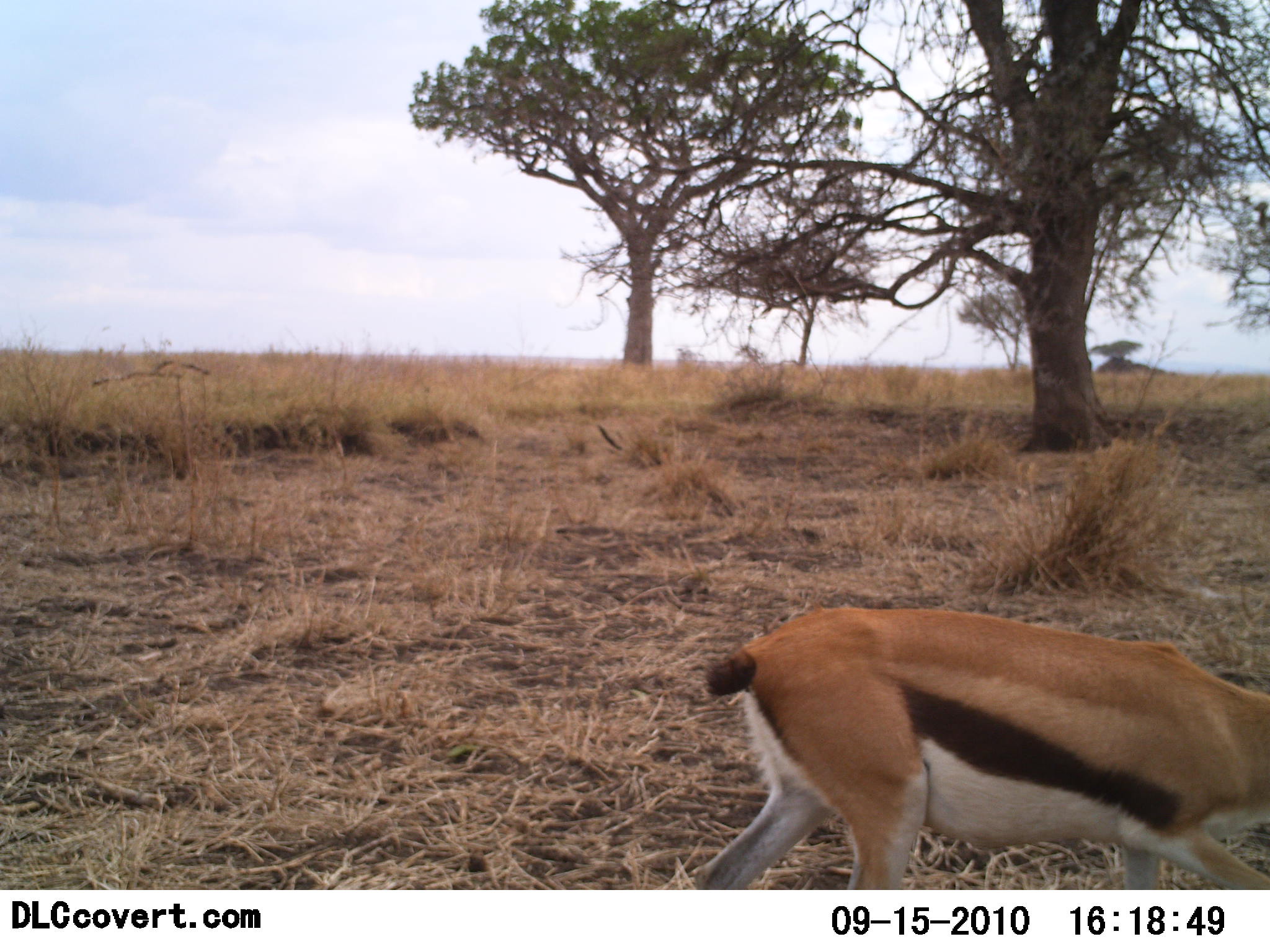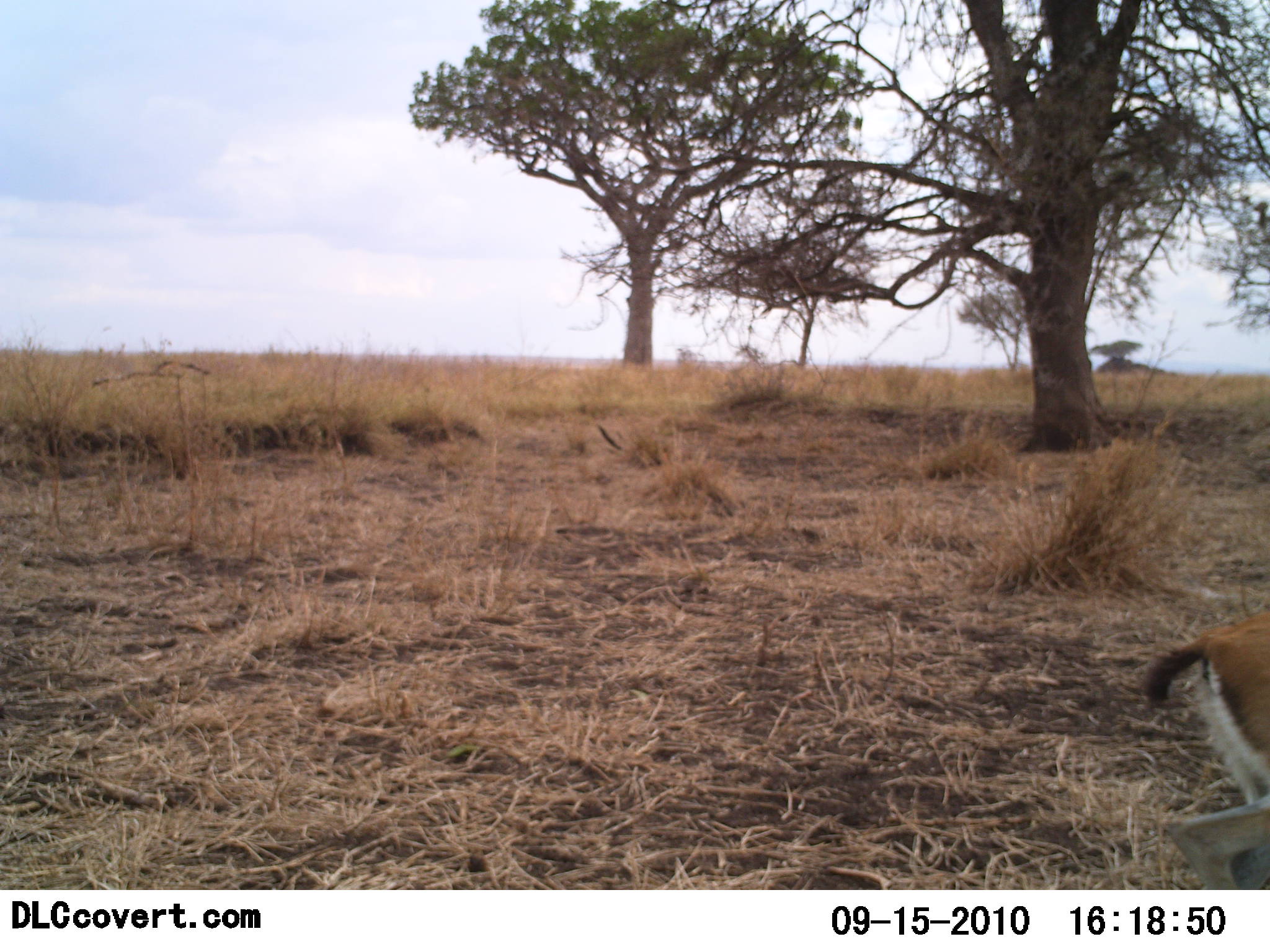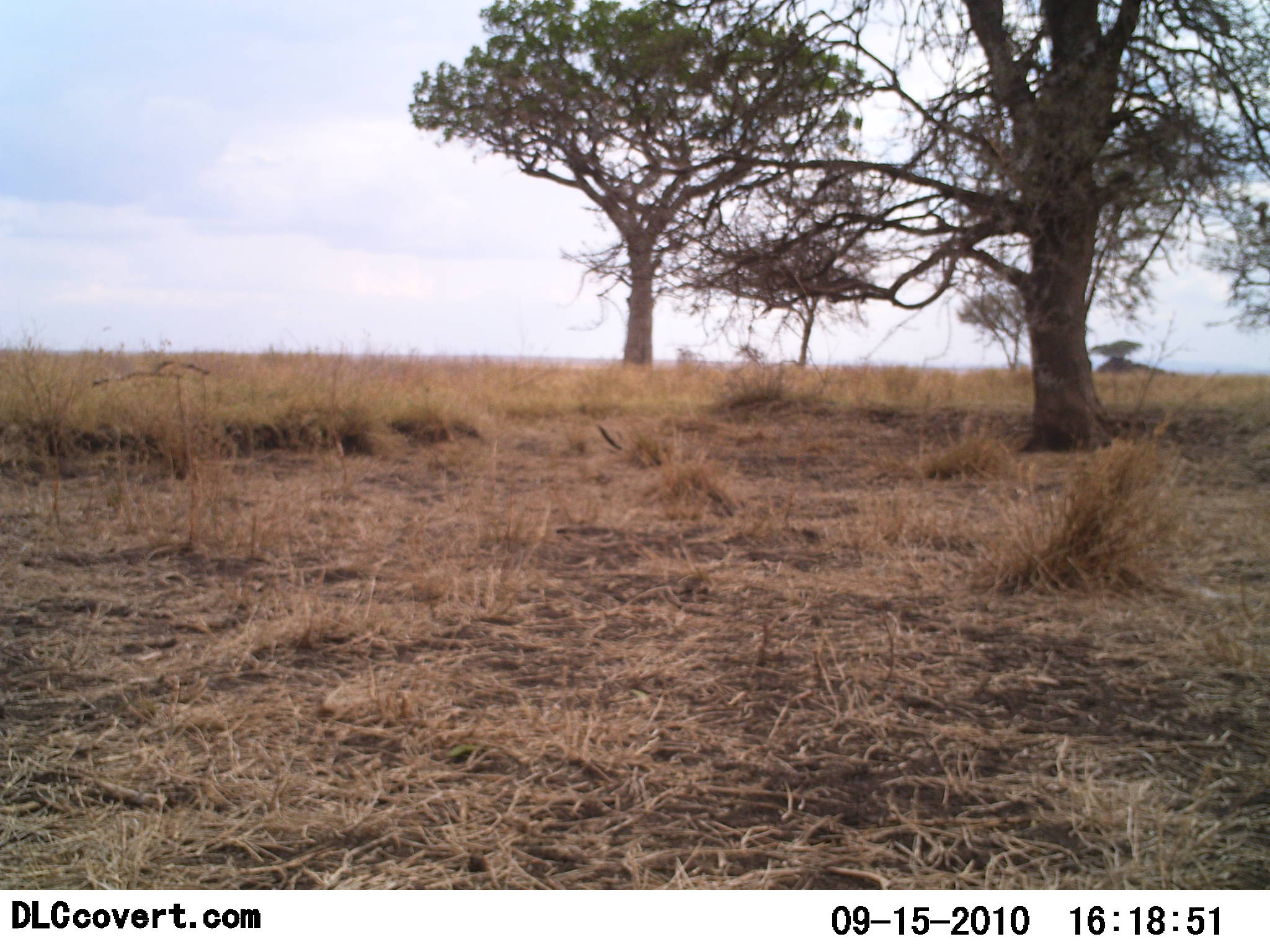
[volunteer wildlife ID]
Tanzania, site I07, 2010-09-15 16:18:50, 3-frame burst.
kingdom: Animalia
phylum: Chordata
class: Mammalia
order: Artiodactyla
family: Bovidae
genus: Eudorcas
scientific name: Eudorcas thomsonii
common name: thomson's gazelle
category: gazellethomsons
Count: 1.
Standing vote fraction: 5%.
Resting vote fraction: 0%.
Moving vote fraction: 95%.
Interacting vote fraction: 0%.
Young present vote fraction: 0%.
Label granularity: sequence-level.